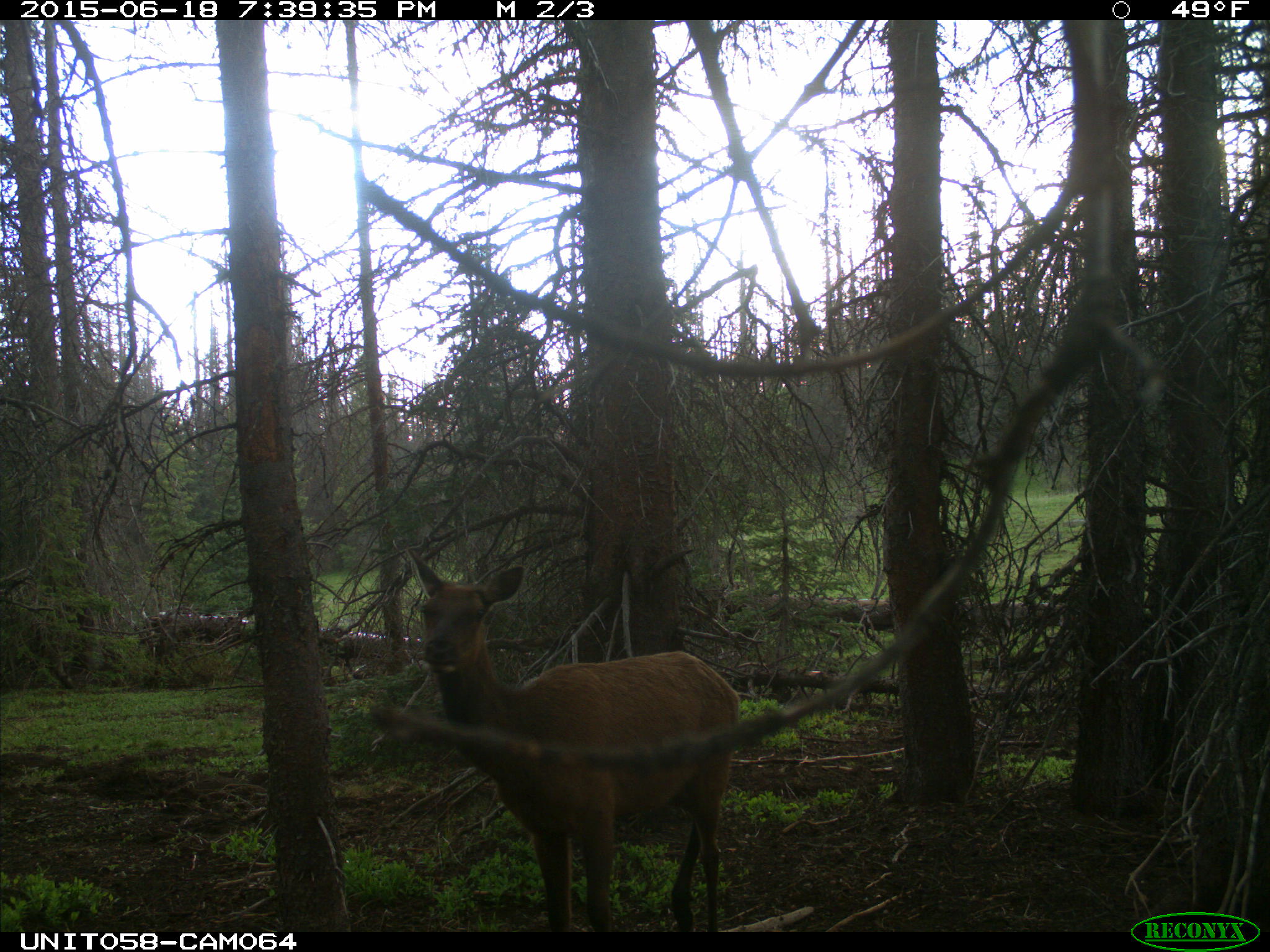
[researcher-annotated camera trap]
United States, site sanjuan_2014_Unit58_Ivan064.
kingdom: Animalia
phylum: Chordata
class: Mammalia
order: Artiodactyla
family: Cervidae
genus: Cervus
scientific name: Cervus elaphus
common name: red deer